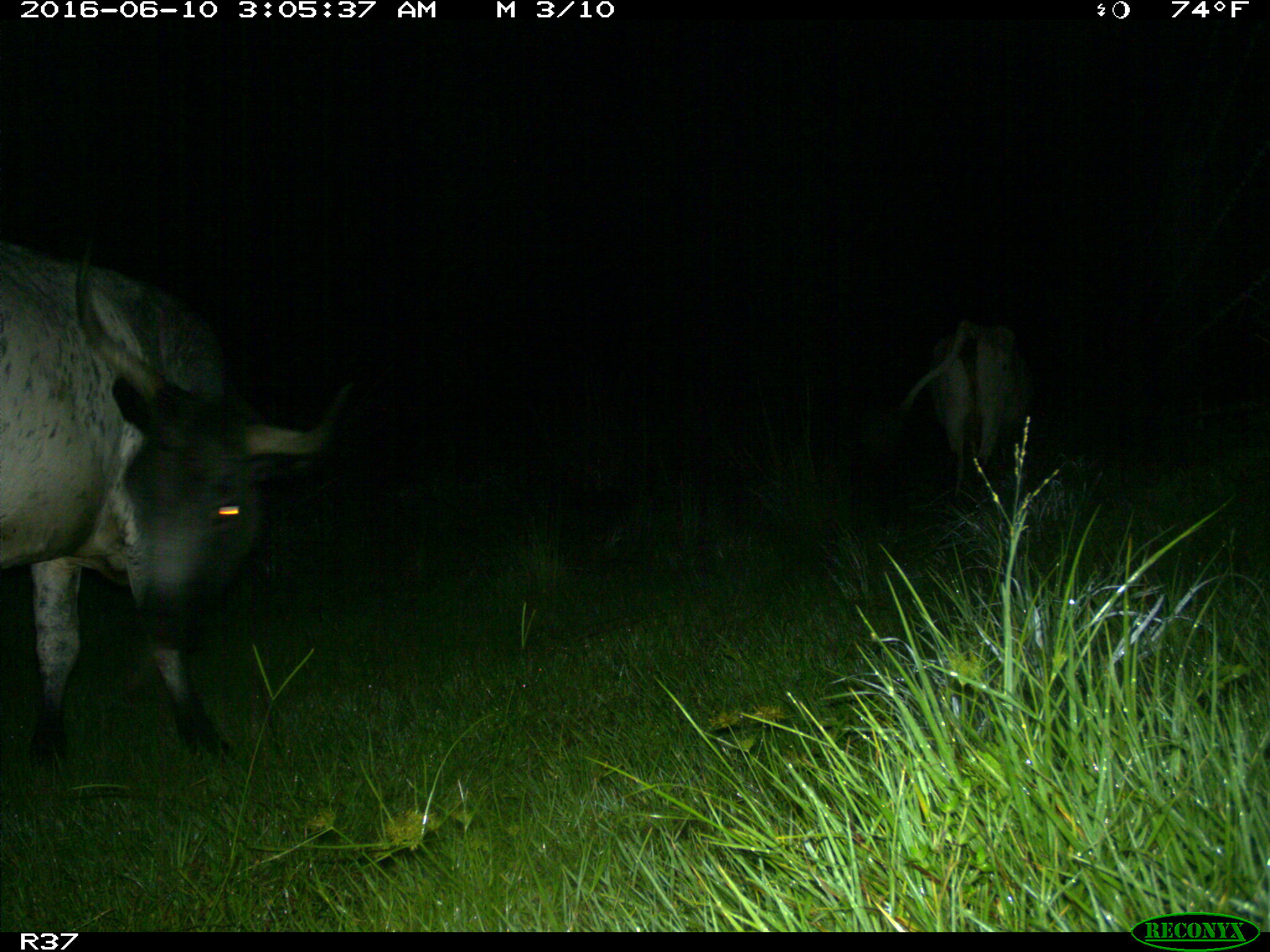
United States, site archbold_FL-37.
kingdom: Animalia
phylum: Chordata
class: Mammalia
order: Artiodactyla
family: Bovidae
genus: Bos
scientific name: Bos taurus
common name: domestic cow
Bos taurus (domestic cow).